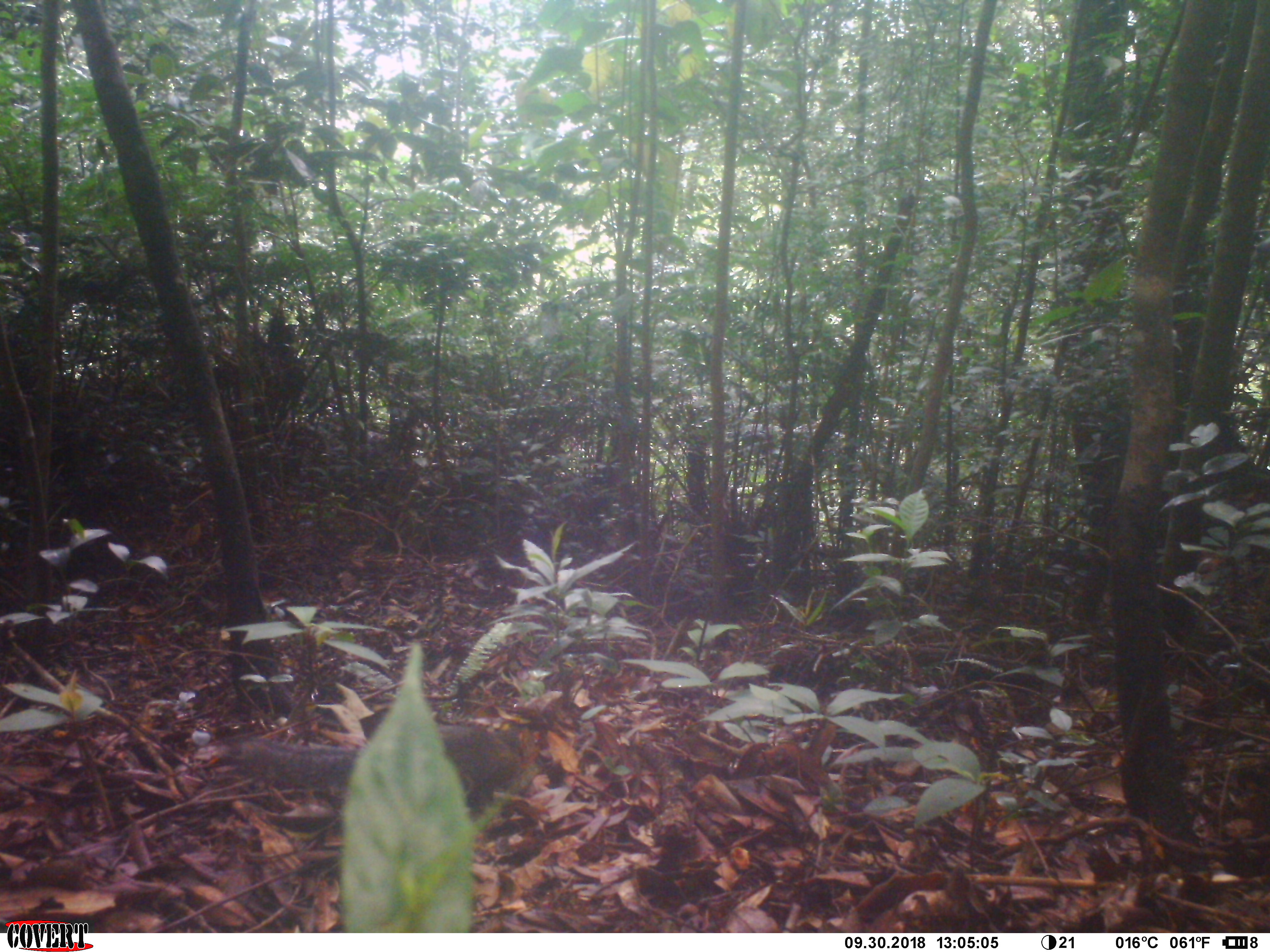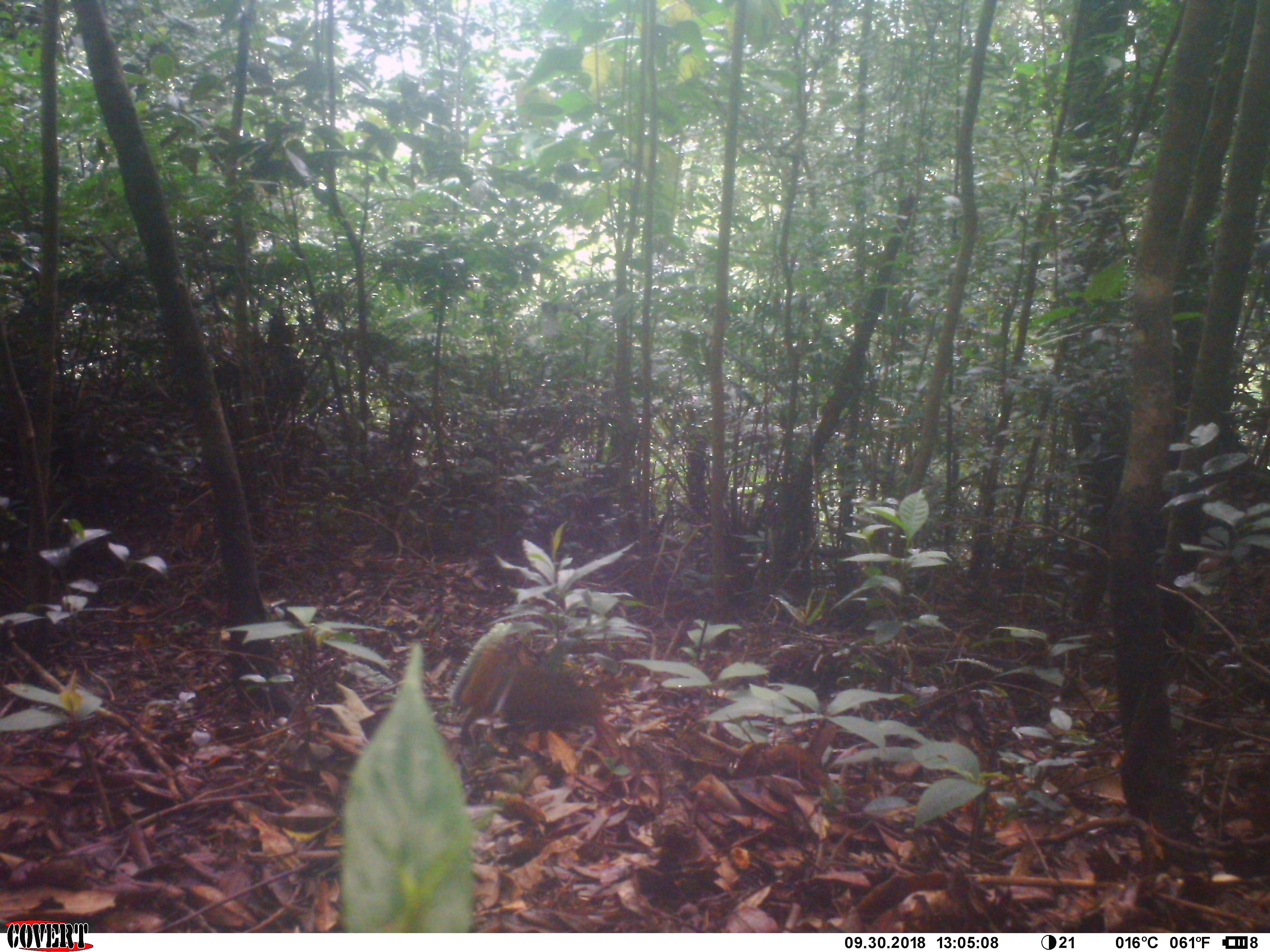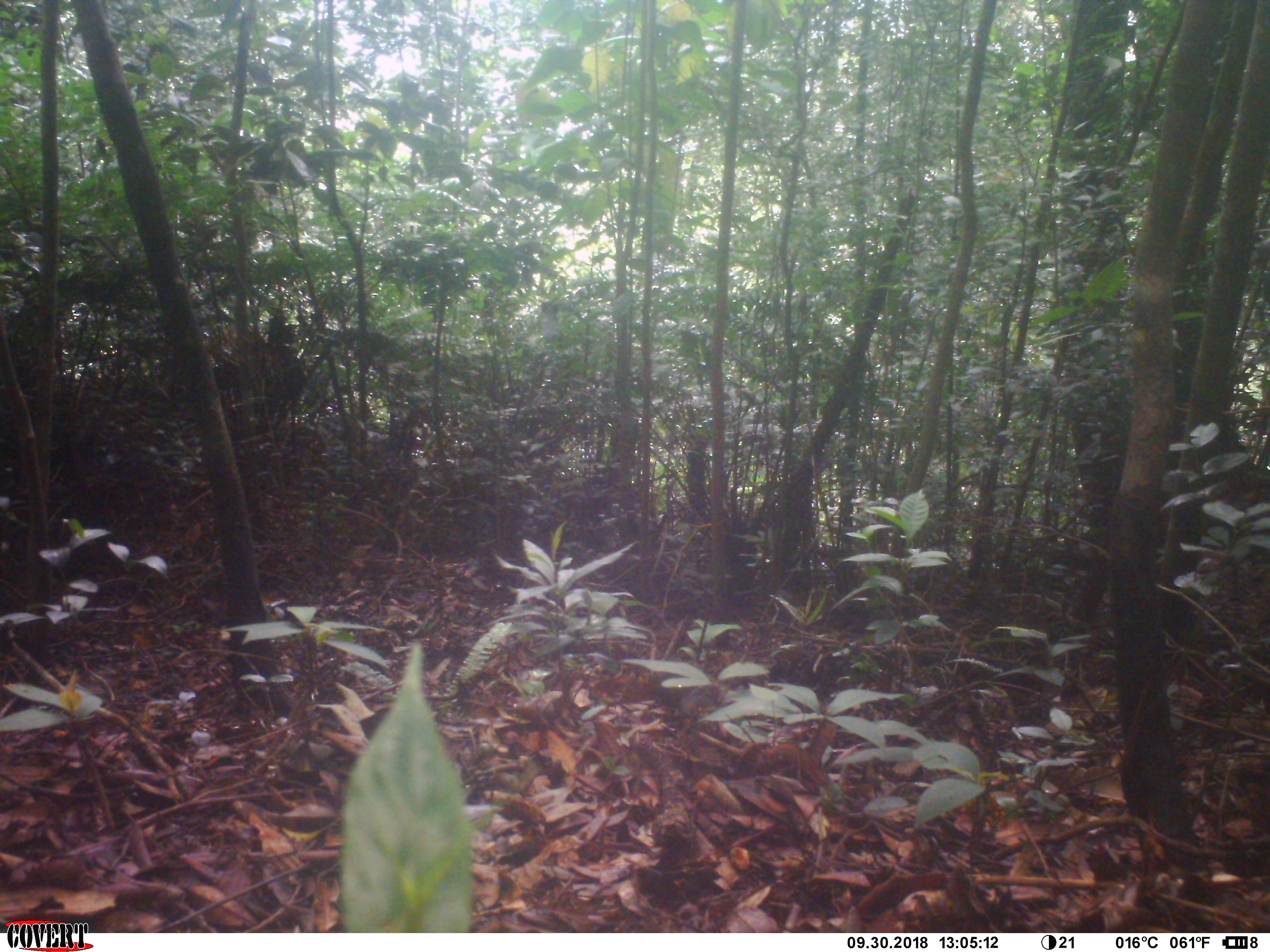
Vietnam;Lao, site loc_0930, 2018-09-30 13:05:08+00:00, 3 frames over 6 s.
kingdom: Animalia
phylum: Chordata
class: Mammalia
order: Rodentia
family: Sciuridae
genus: Dremomys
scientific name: Dremomys rufigenis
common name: red-cheeked squirrel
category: red cheeked squirrel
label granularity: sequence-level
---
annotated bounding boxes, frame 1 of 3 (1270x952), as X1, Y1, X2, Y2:
red cheeked squirrel: 224, 724, 524, 819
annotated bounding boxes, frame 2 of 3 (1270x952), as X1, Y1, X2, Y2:
red cheeked squirrel: 450, 622, 604, 737